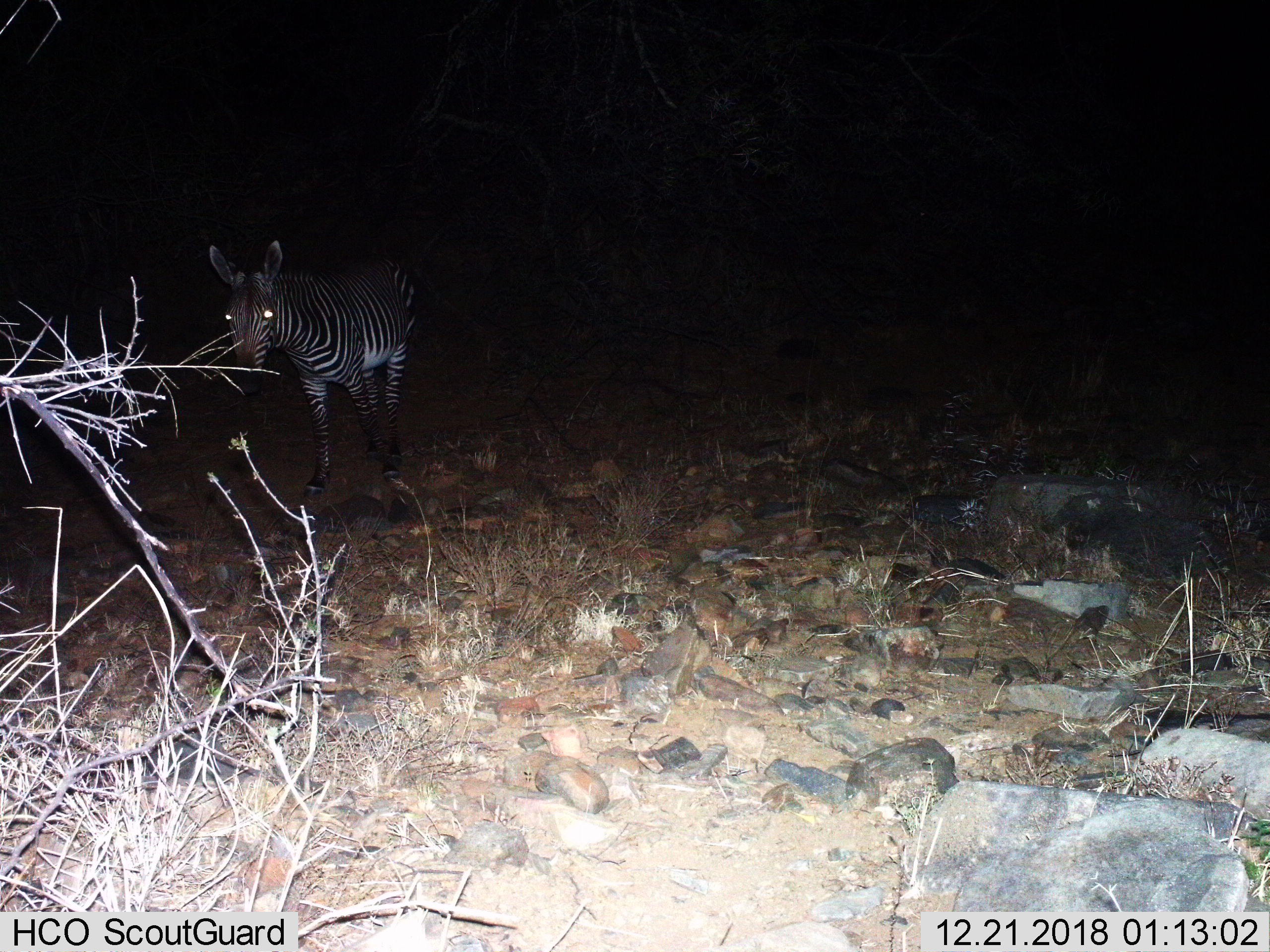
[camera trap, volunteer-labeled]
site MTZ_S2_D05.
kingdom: Animalia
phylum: Chordata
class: Mammalia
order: Perissodactyla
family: Equidae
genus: Equus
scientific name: Equus zebra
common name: mountain zebra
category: zebramountain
Zebramountain (mountain zebra) (Equus zebra), count 1. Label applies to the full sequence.